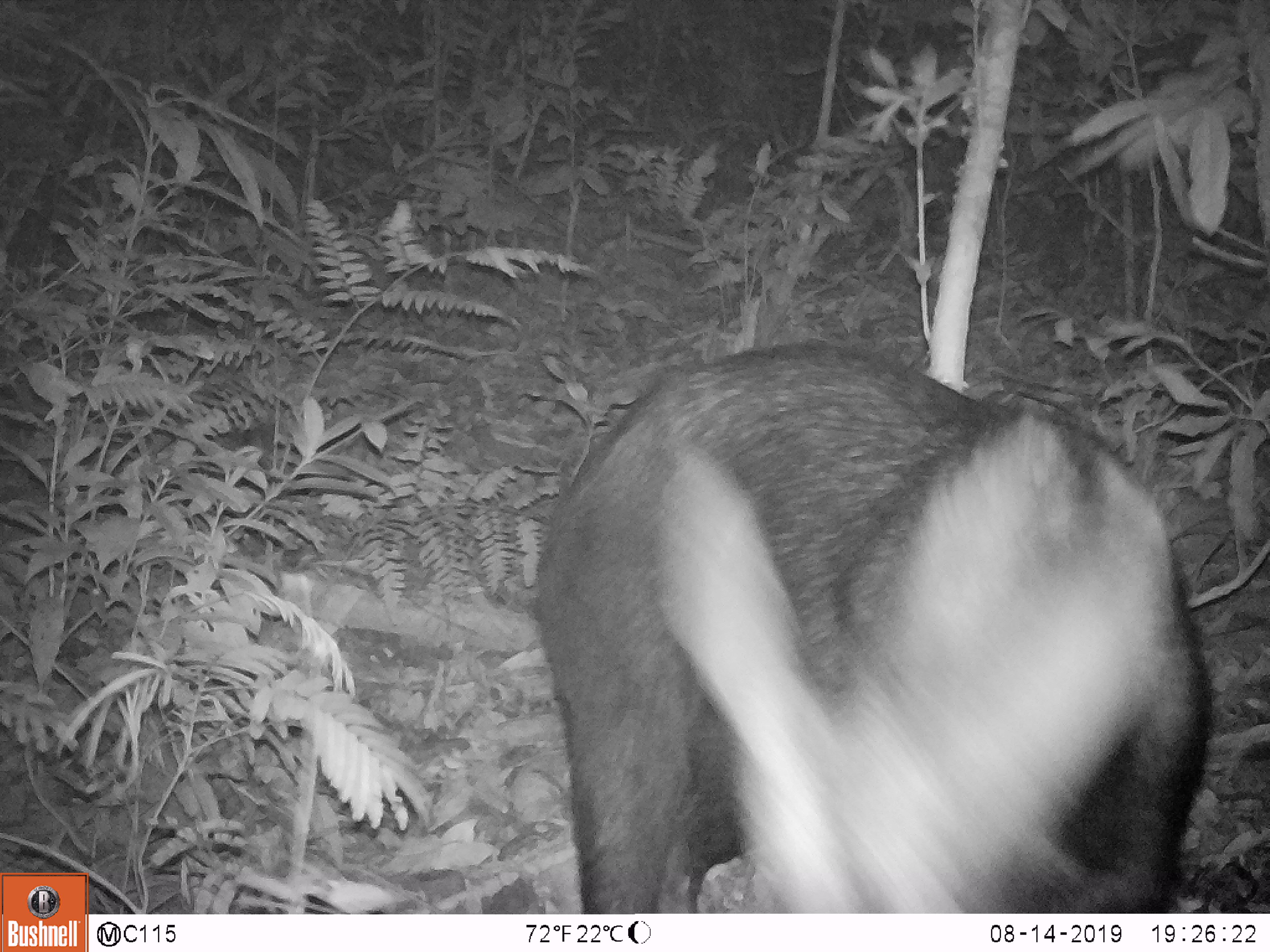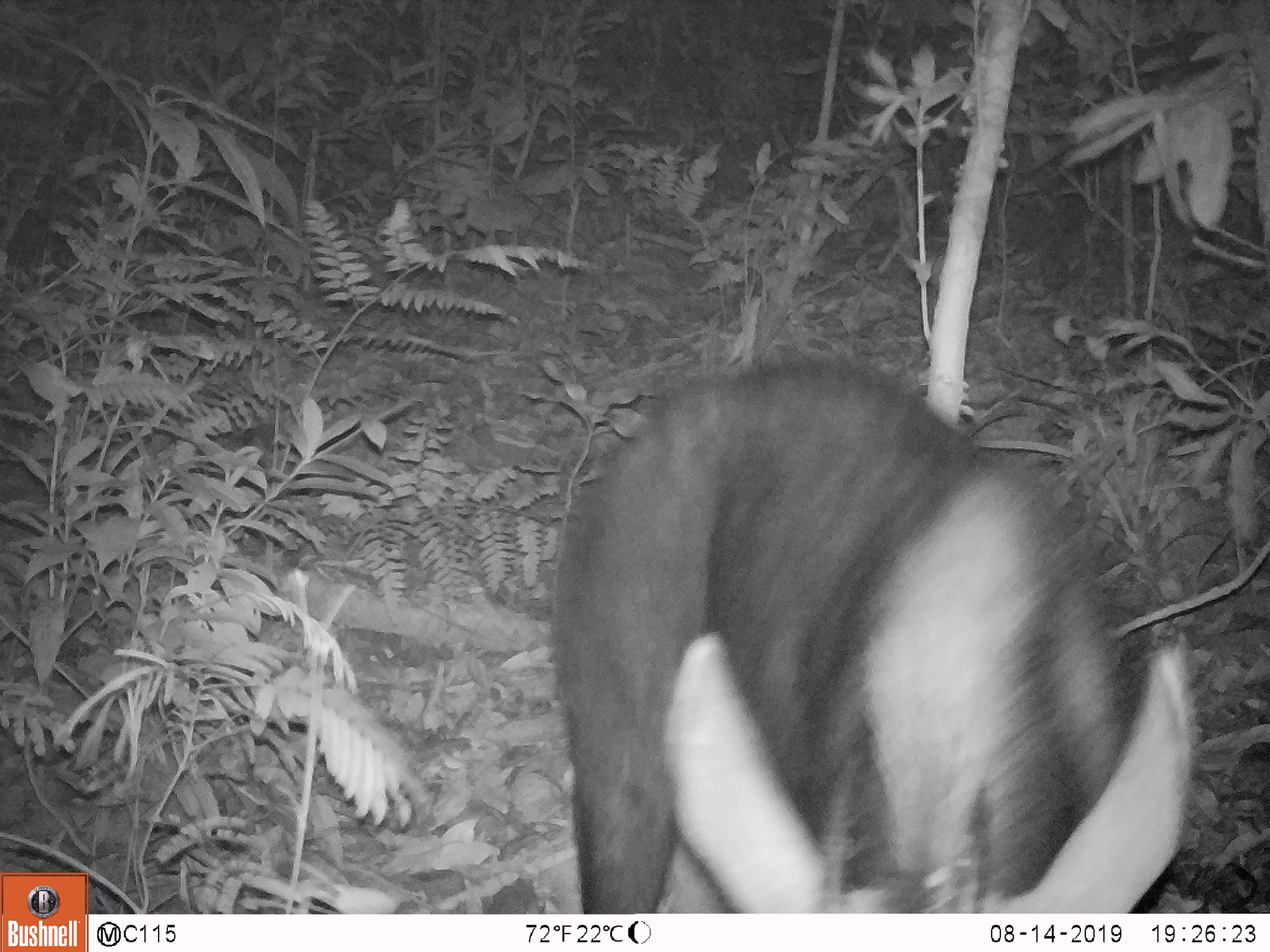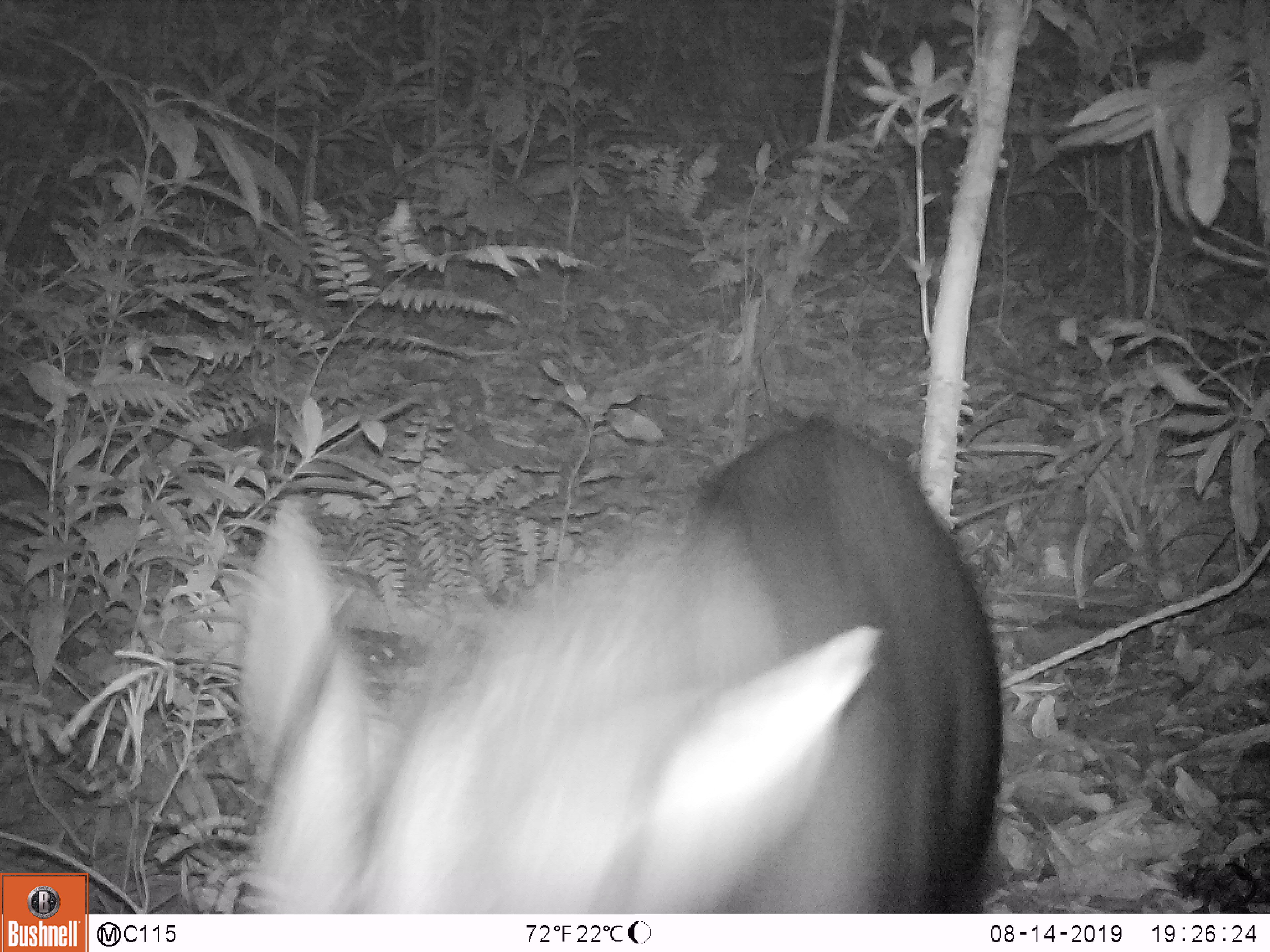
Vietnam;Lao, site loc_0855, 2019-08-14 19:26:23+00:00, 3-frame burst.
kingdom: Animalia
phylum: Chordata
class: Mammalia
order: Artiodactyla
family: Bovidae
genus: Capricornis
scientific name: Capricornis sumatraensis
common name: chinese serow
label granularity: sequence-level